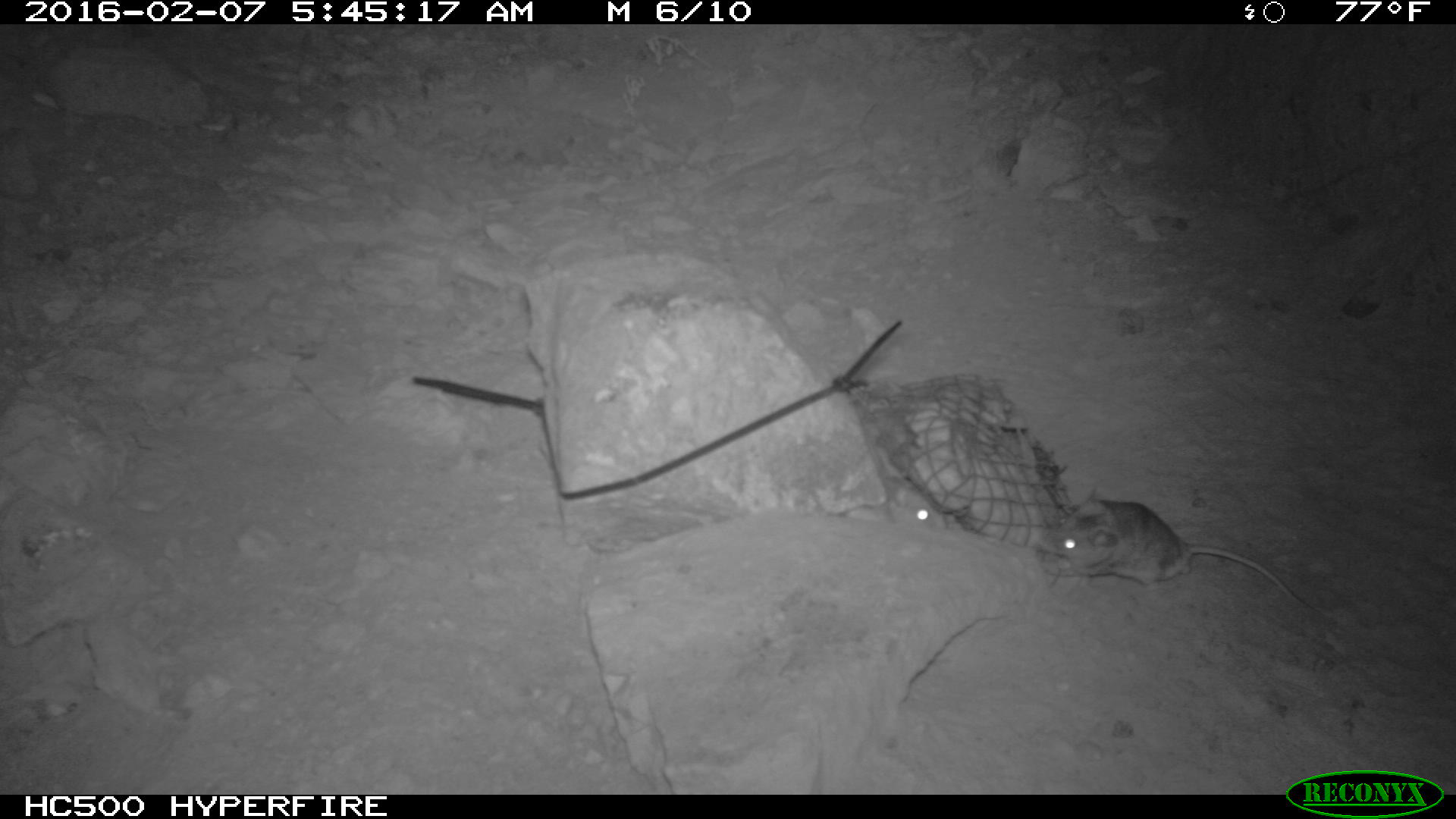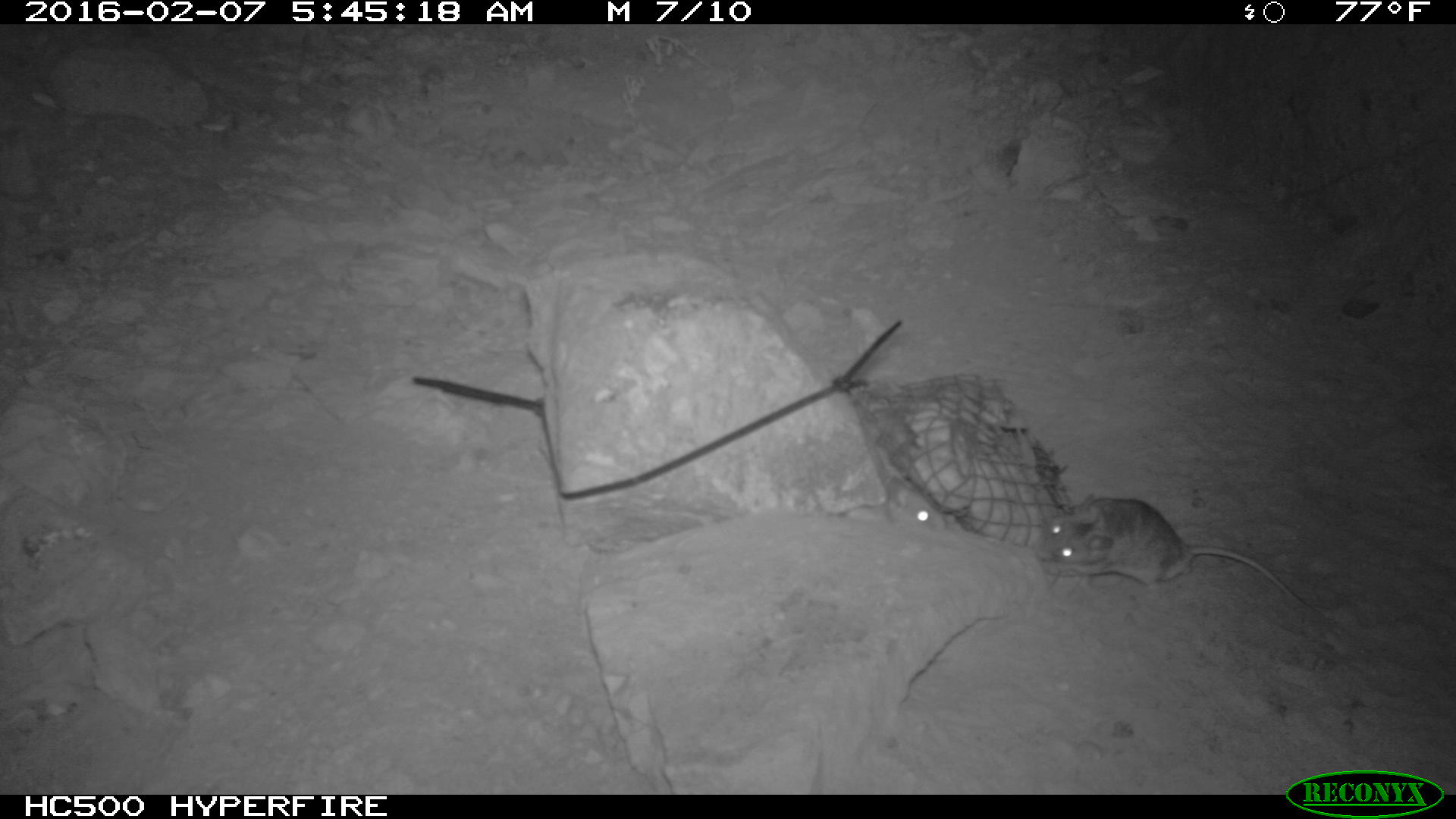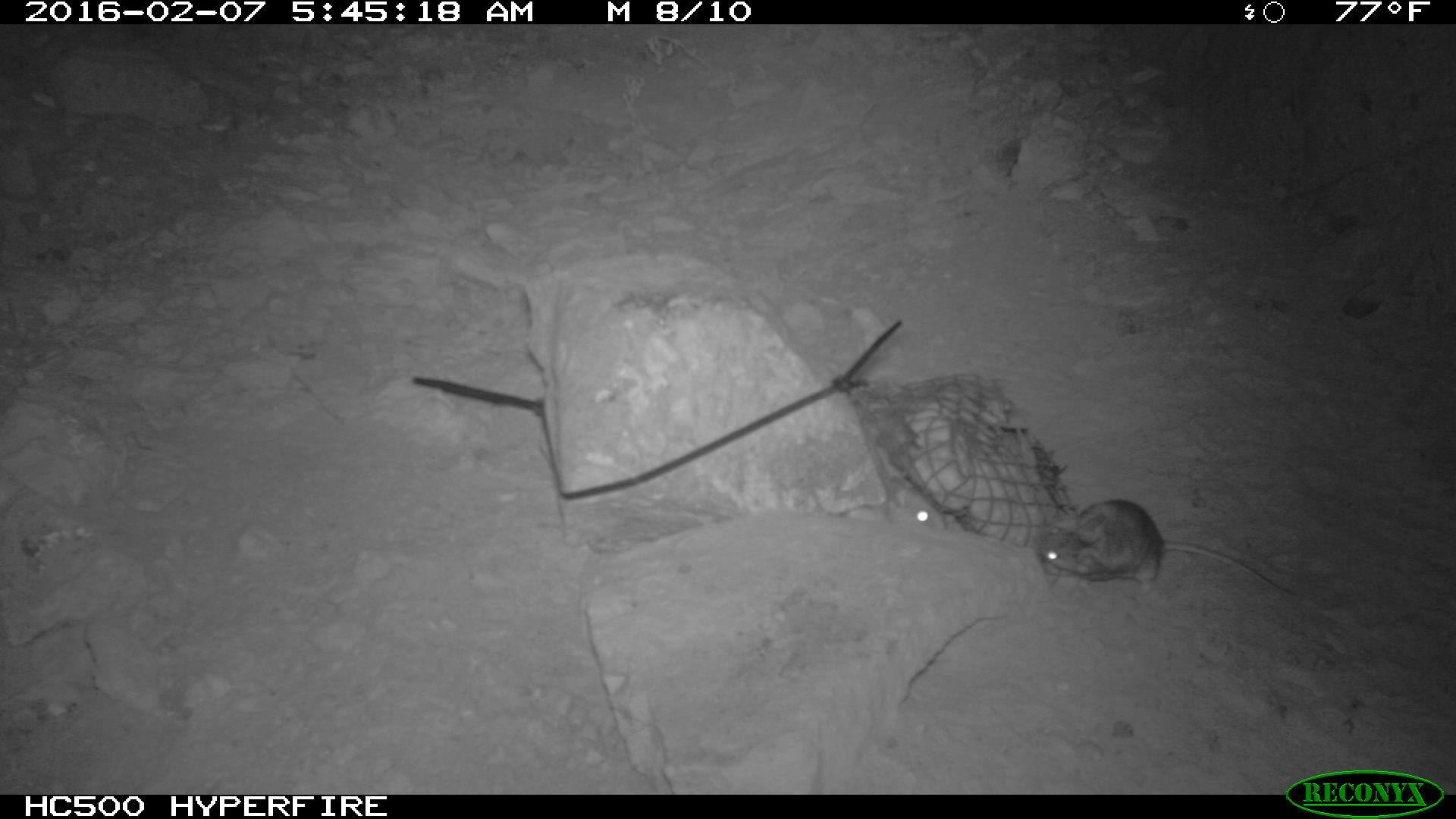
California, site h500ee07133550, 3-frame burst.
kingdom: Animalia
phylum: Chordata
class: Mammalia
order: Rodentia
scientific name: Rodentia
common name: rodent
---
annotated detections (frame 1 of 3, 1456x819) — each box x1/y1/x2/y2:
rodent: 1035/485/1321/614; 887/494/945/531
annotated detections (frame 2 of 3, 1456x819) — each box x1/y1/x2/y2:
rodent: 1033/493/1324/617; 843/475/960/532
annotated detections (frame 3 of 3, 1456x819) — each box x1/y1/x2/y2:
rodent: 1037/496/1288/595; 872/460/941/531